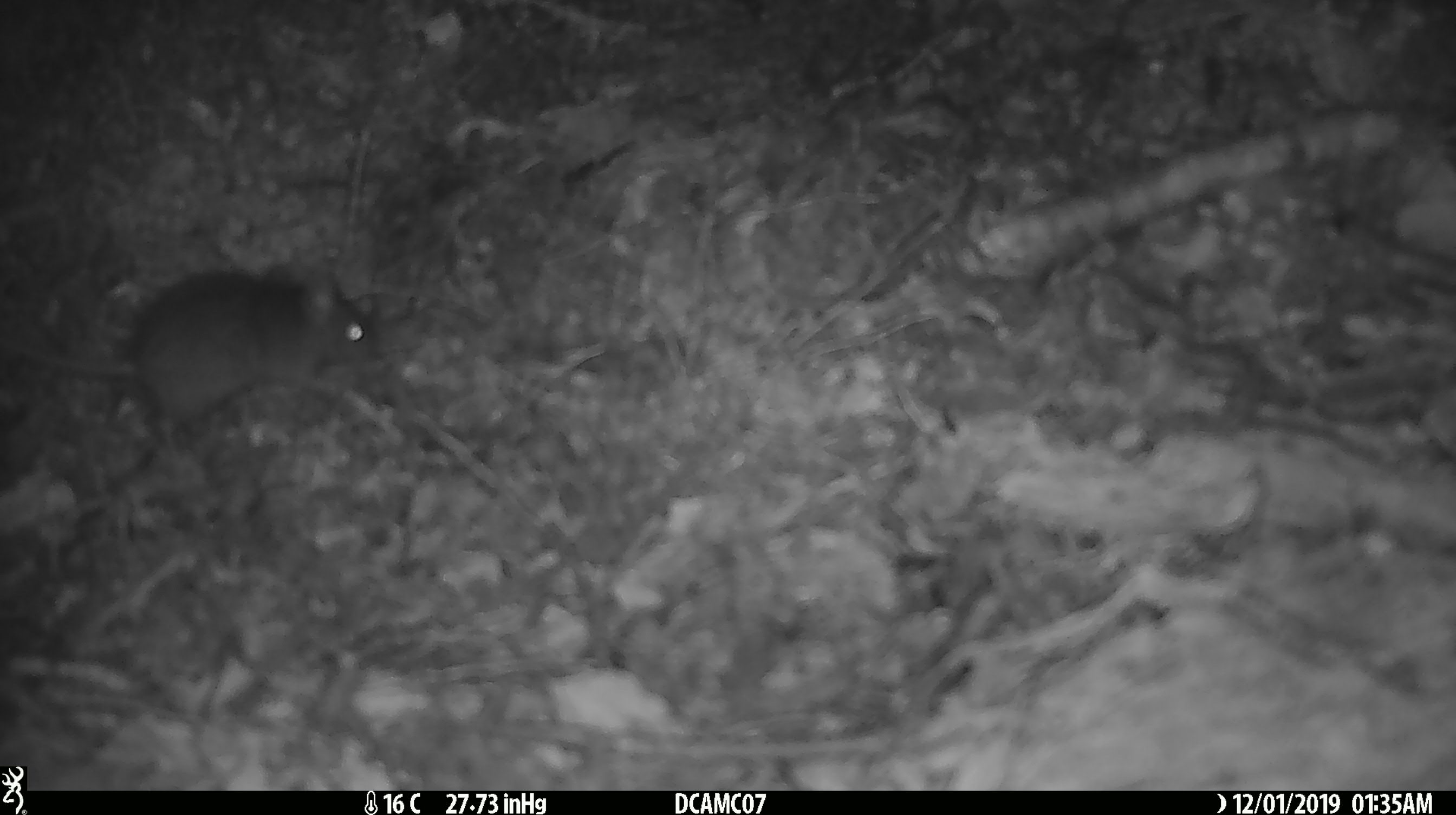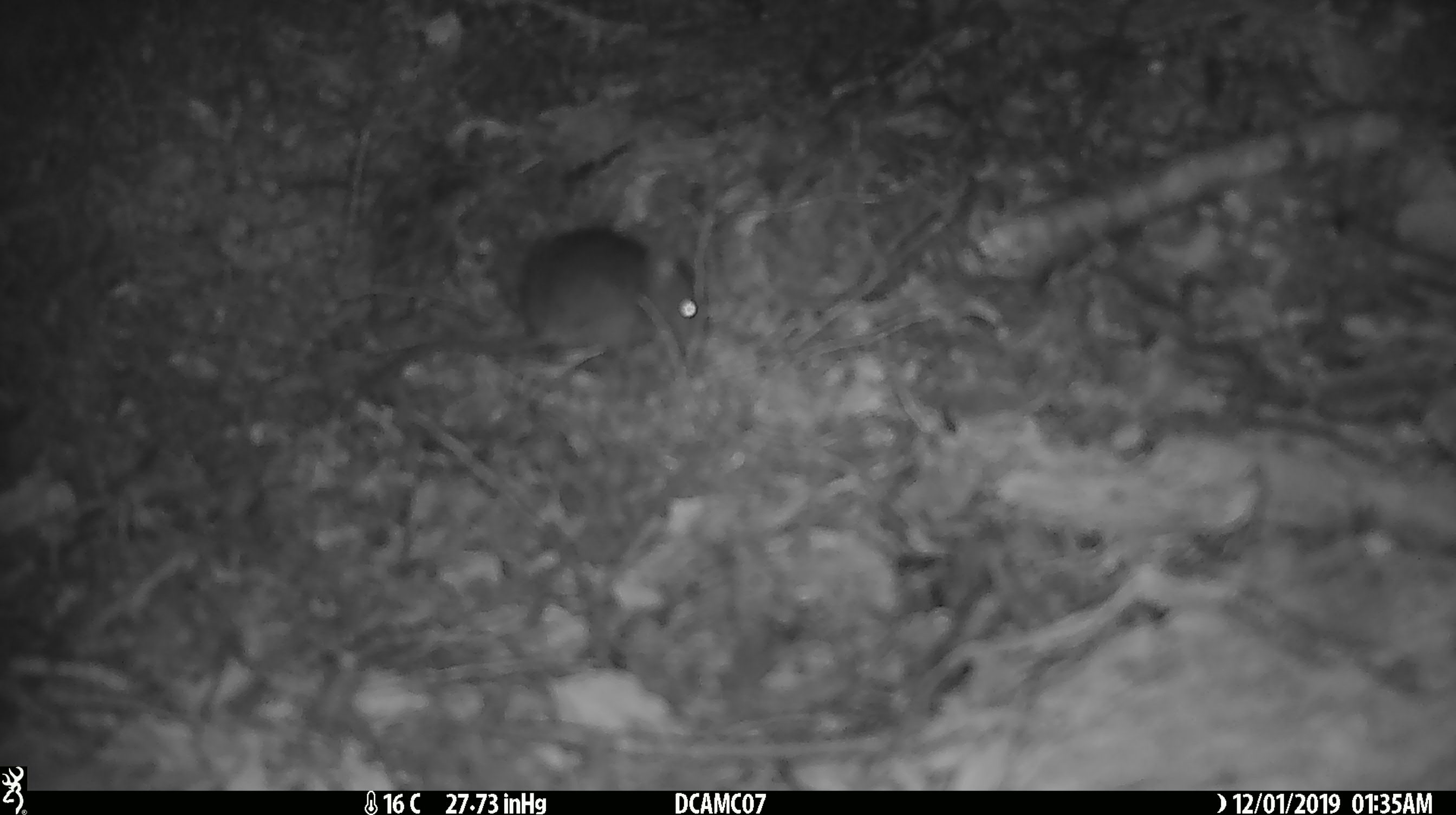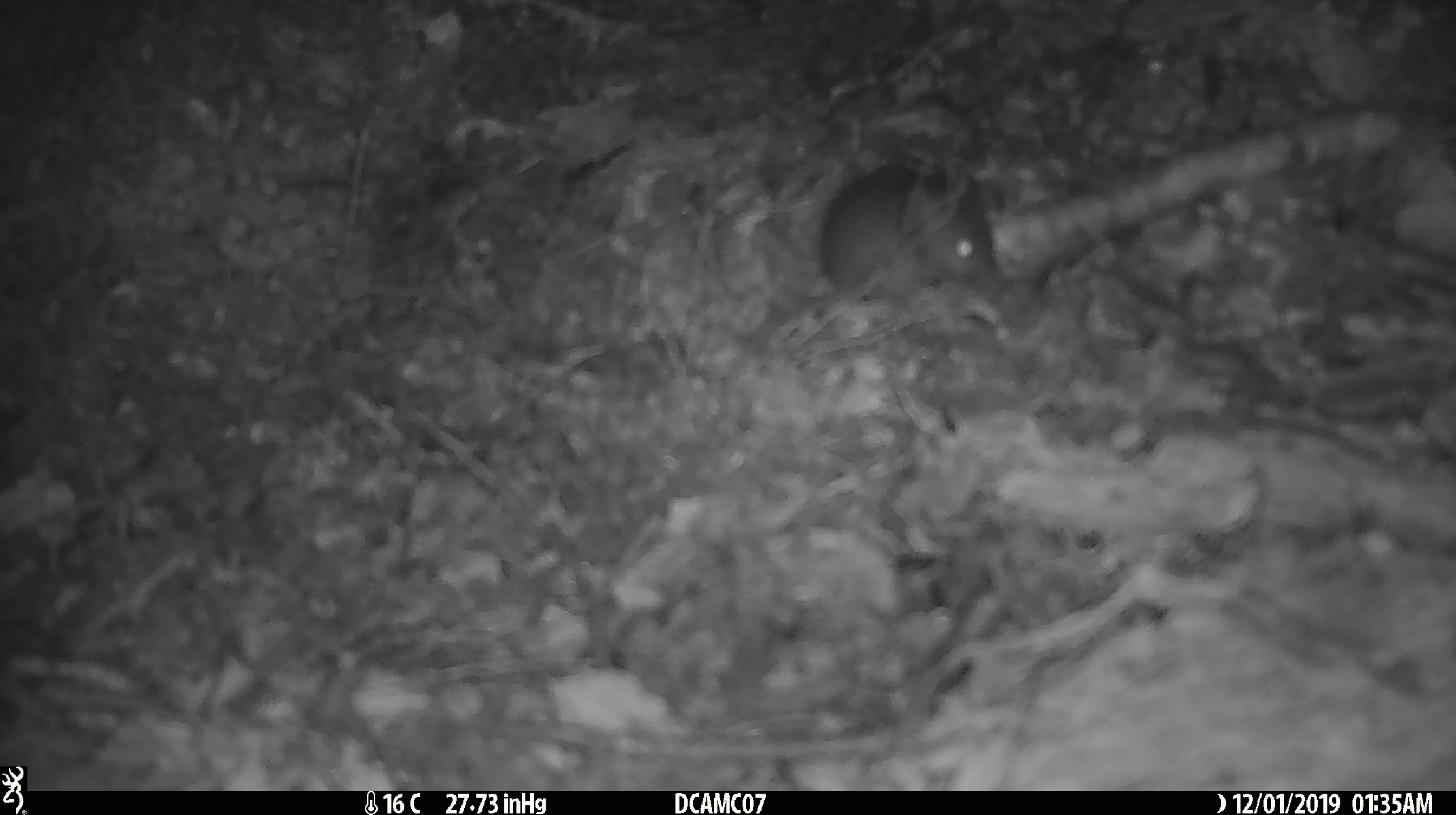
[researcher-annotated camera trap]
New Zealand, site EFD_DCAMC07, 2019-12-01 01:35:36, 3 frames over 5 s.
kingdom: Animalia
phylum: Chordata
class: Mammalia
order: Rodentia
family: Muridae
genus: Mus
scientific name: Mus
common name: mouse